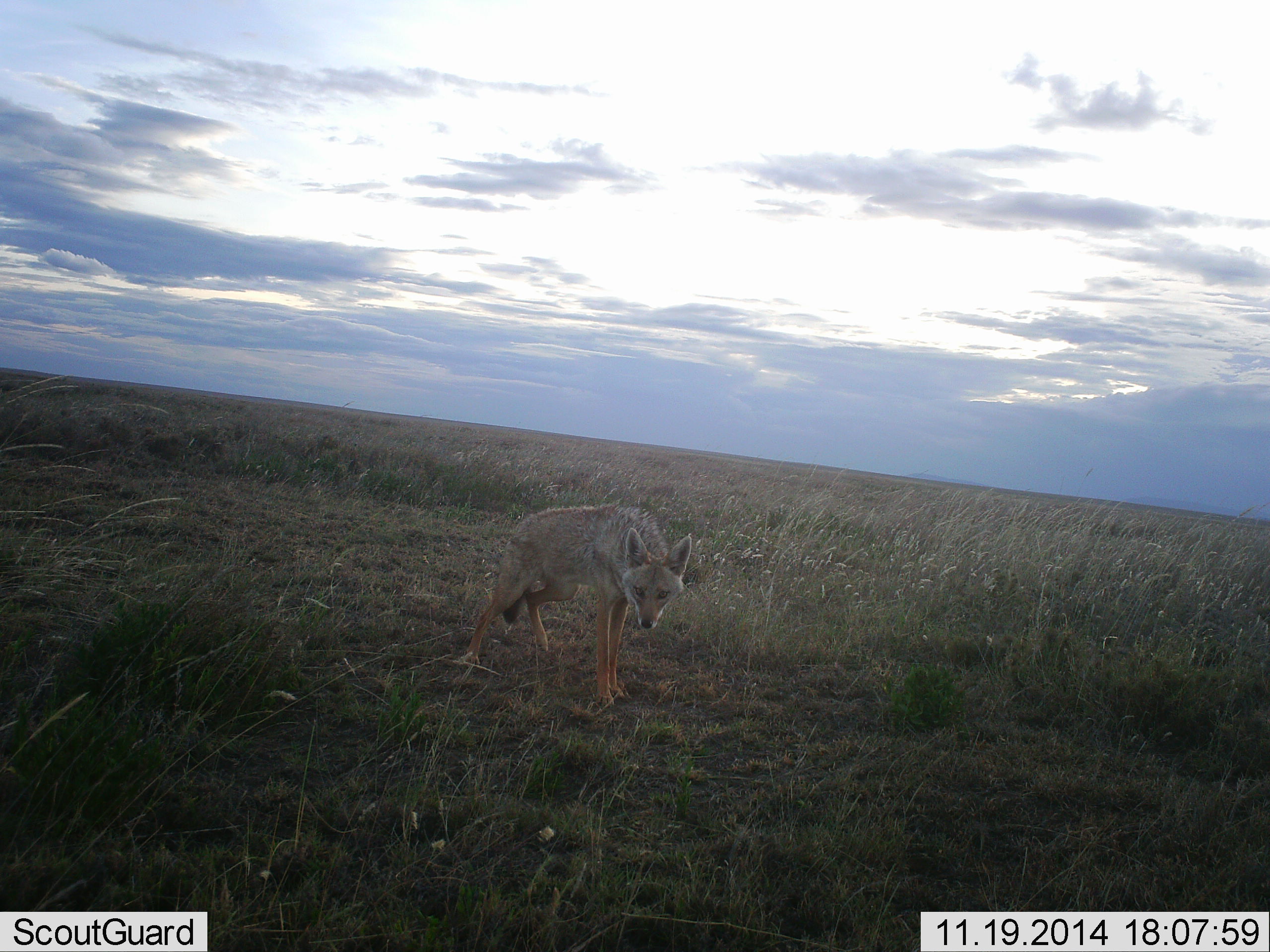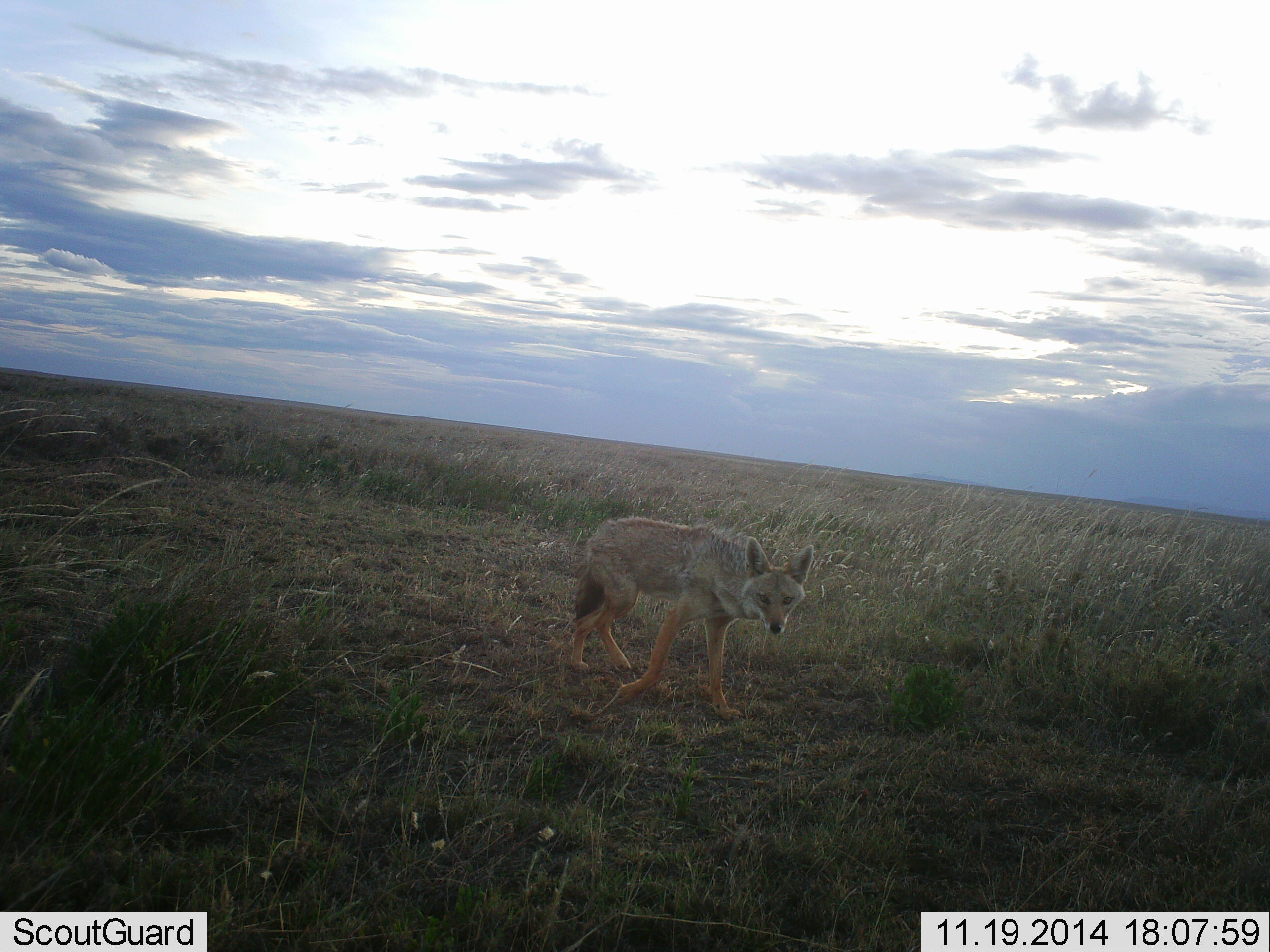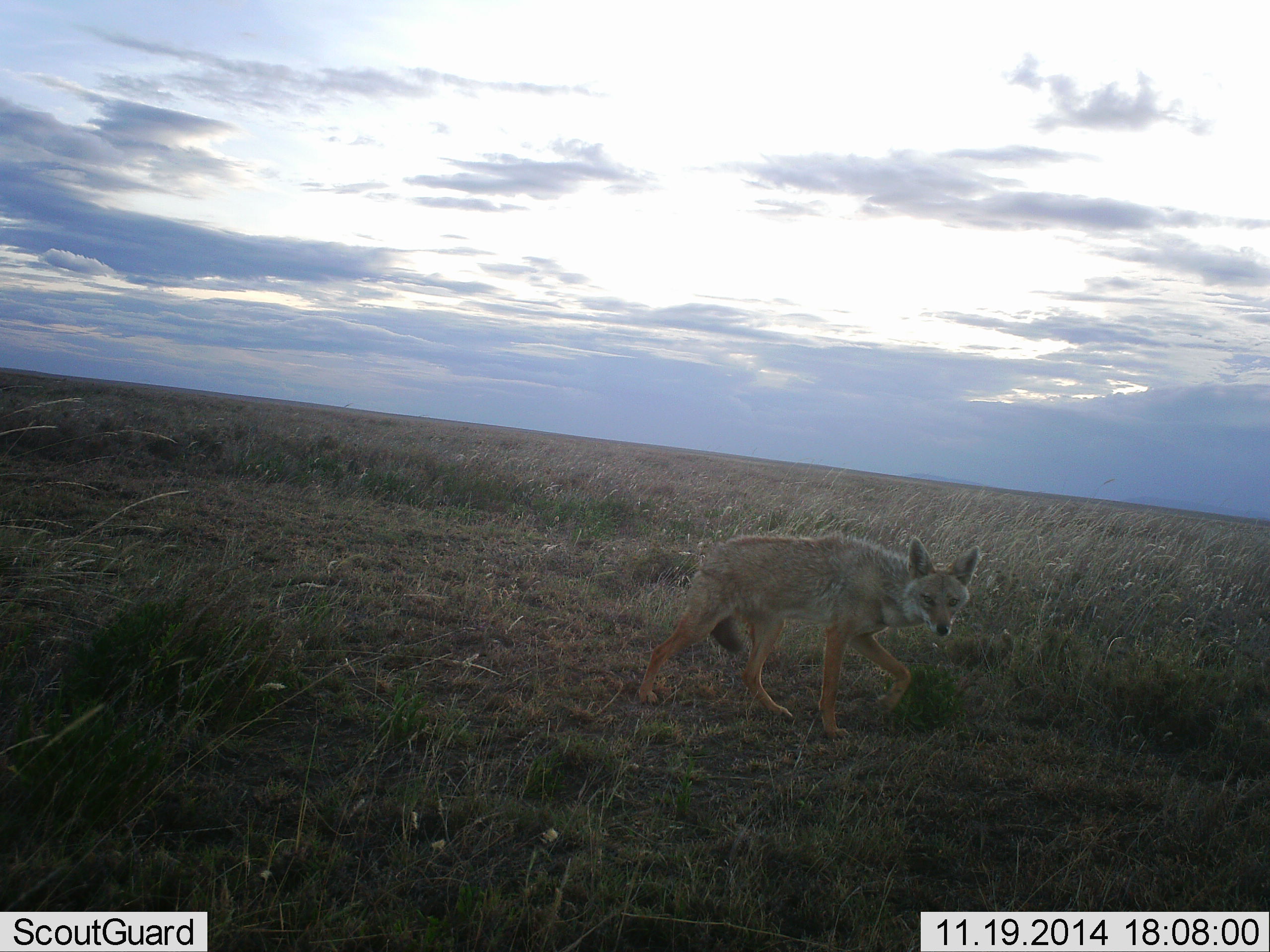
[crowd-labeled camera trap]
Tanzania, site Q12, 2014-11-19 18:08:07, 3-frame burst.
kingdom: Animalia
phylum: Chordata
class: Mammalia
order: Carnivora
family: Canidae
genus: Lupulella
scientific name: Lupulella mesomelas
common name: black-backed jackal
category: jackal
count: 1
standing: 0%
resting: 0%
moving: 100%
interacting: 0%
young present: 0%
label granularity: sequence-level